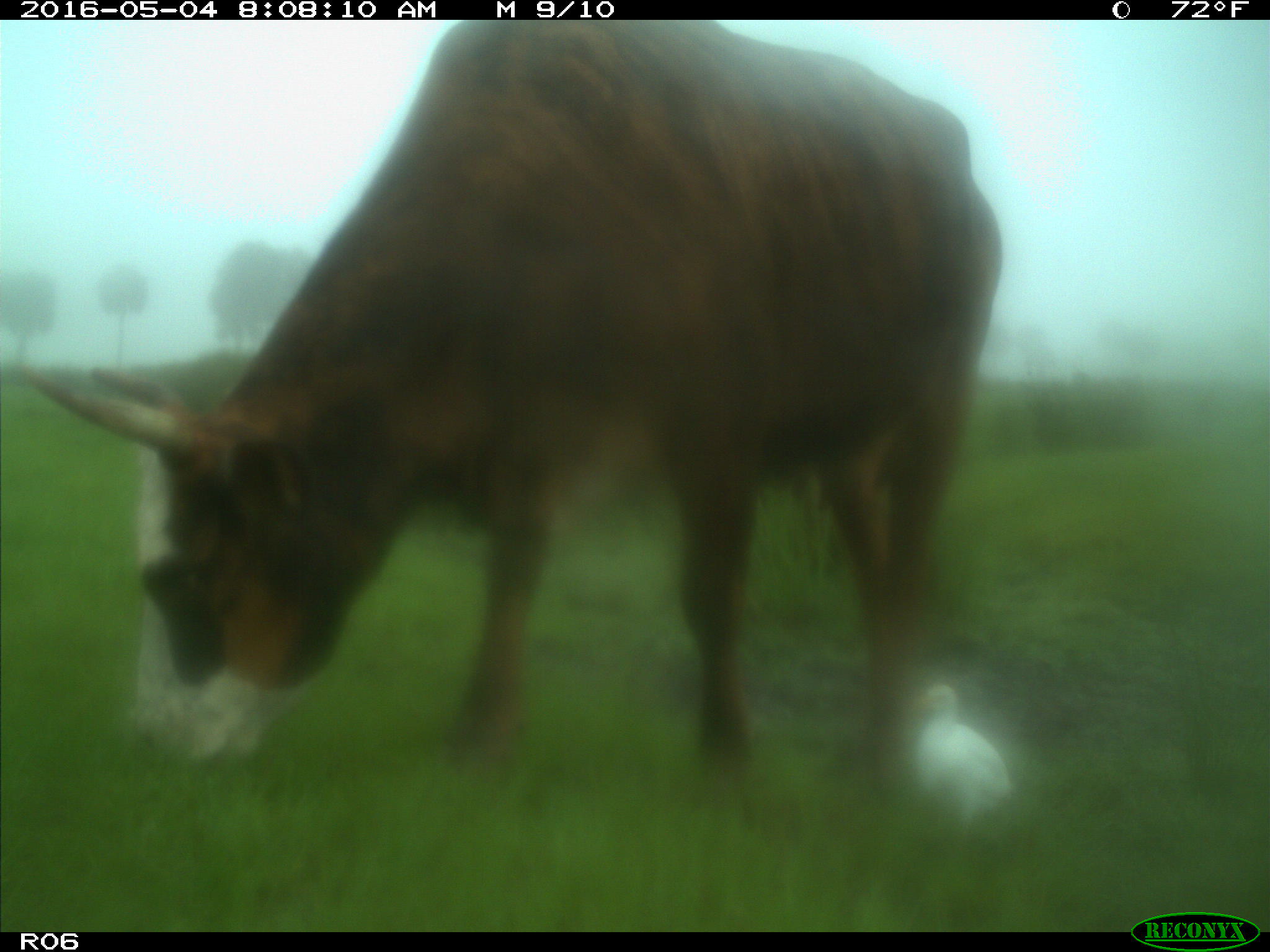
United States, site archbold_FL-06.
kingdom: Animalia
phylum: Chordata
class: Mammalia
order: Artiodactyla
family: Bovidae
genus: Bos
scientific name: Bos taurus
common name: domestic cow